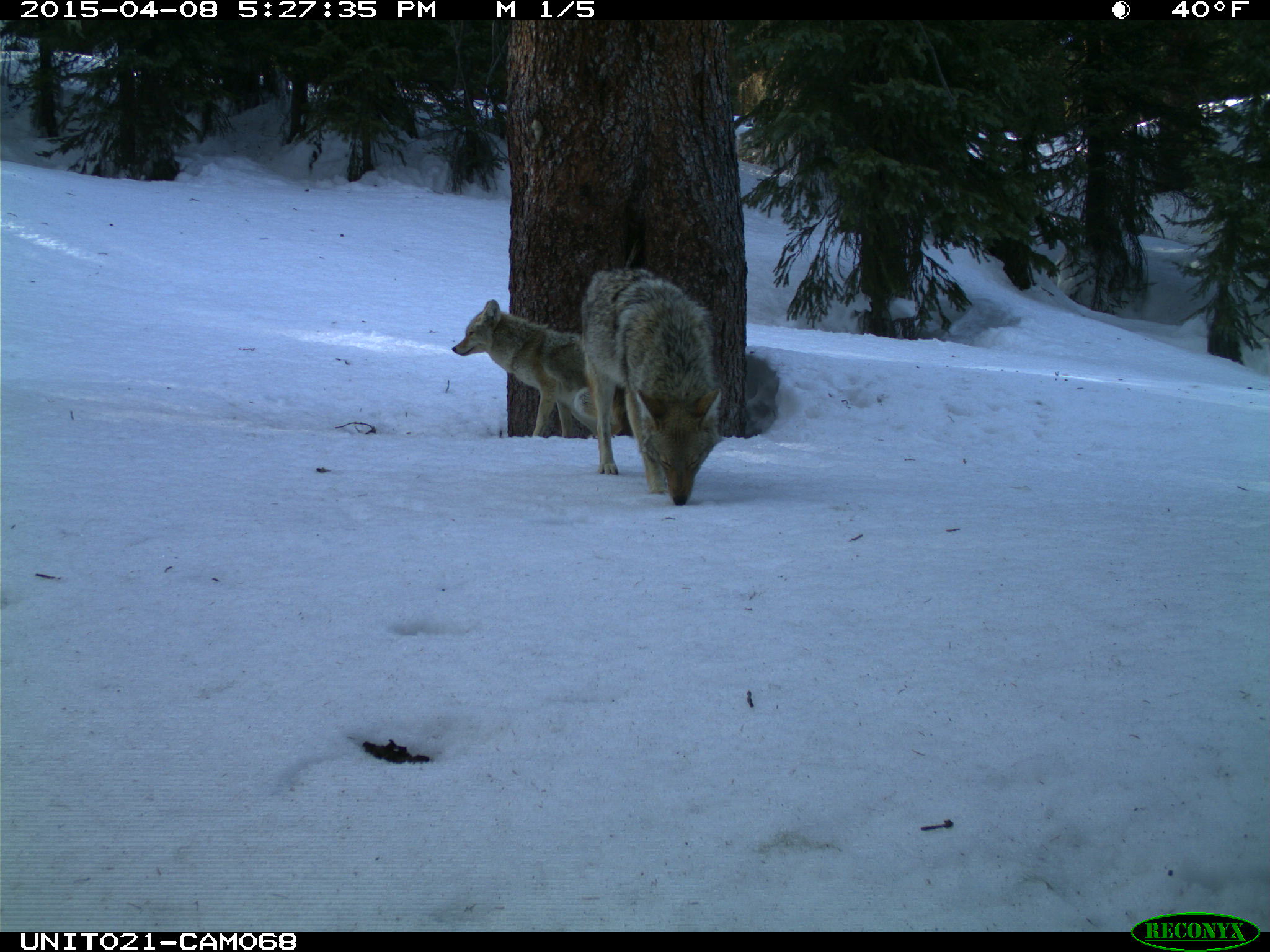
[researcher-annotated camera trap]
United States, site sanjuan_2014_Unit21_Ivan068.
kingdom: Animalia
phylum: Chordata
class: Mammalia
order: Carnivora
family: Canidae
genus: Canis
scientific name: Canis latrans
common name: coyote